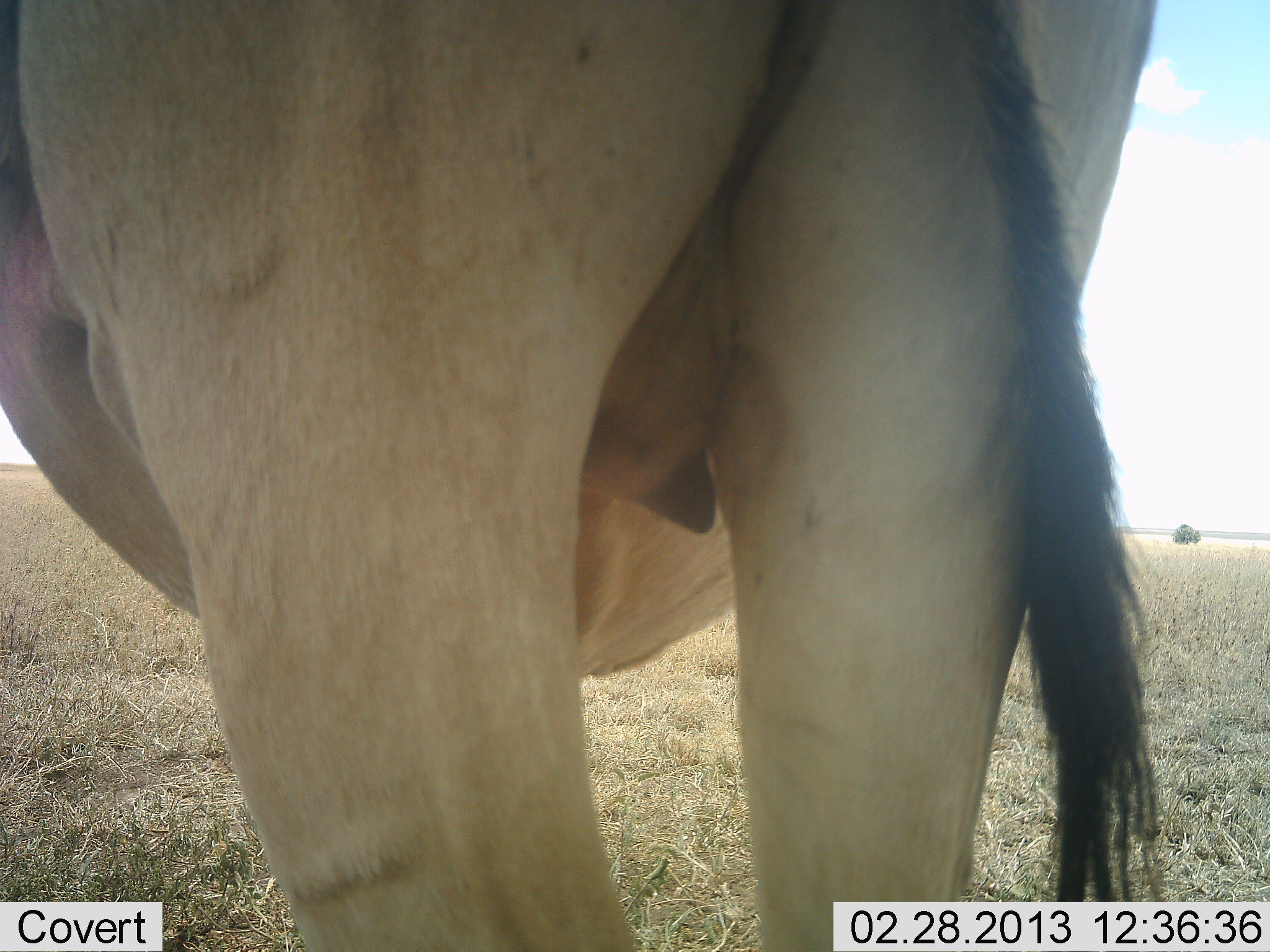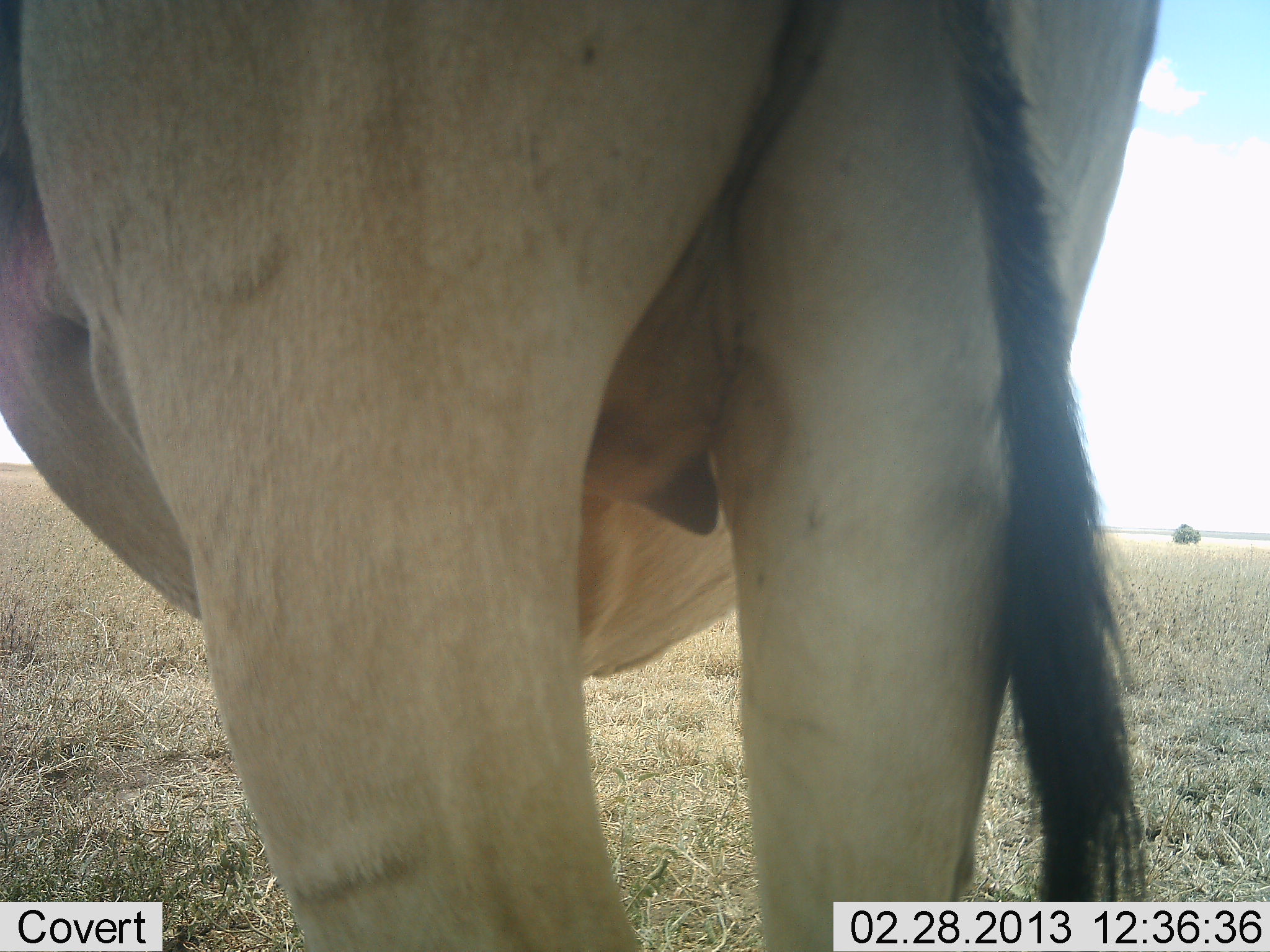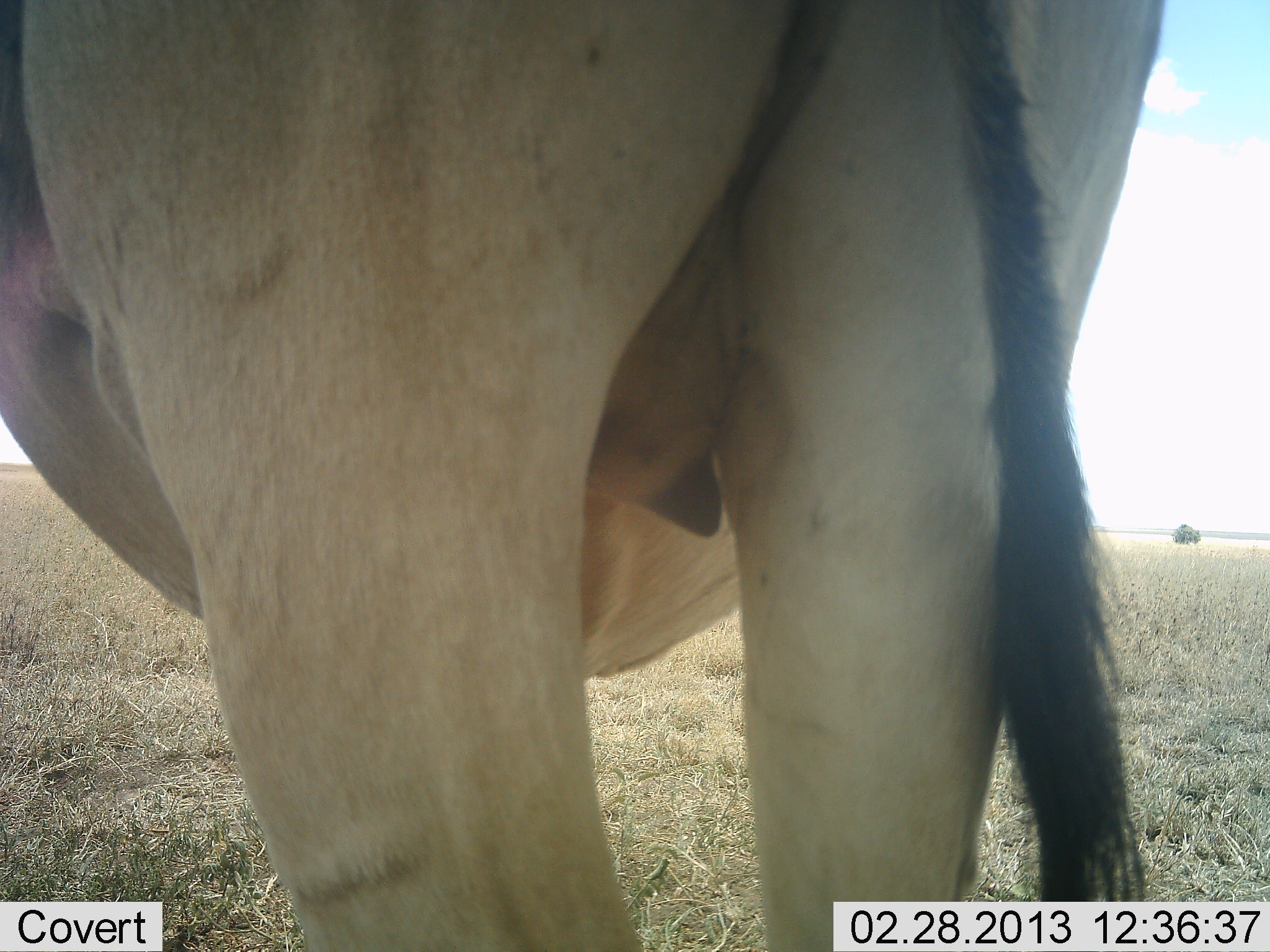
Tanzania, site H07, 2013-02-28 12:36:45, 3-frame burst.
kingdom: Animalia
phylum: Chordata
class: Mammalia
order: Artiodactyla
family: Bovidae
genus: Alcelaphus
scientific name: Alcelaphus buselaphus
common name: hartebeest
Hartebeest (Alcelaphus buselaphus), count 1. Behavior (volunteer vote fractions): standing 100%, resting 0%, moving 0%, interacting 0%. Young present (vote fraction): 0%. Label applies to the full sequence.